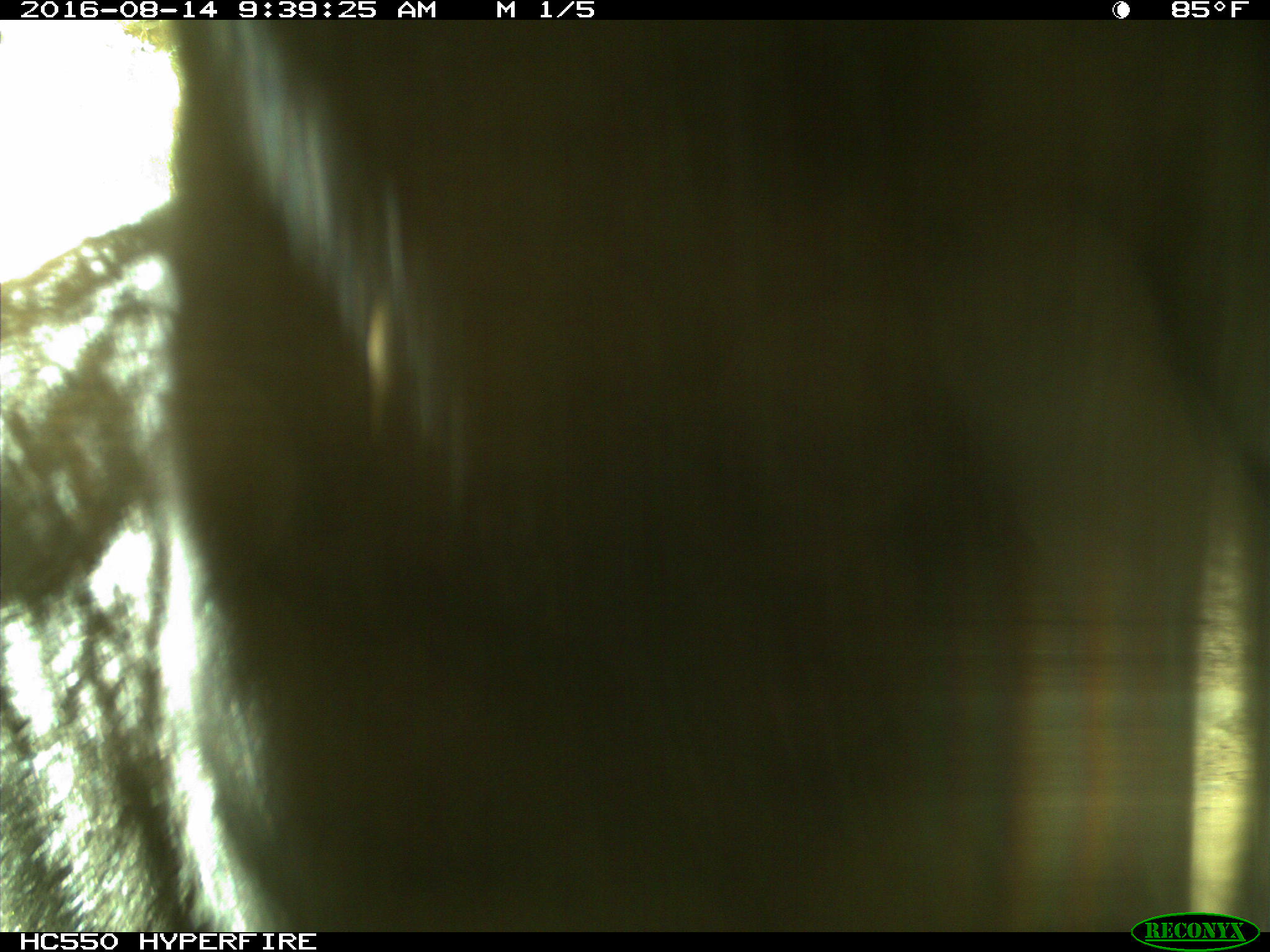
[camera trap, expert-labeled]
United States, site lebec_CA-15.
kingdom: Animalia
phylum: Chordata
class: Mammalia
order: Carnivora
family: Ursidae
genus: Ursus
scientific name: Ursus americanus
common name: american black bear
Ursus americanus (american black bear).